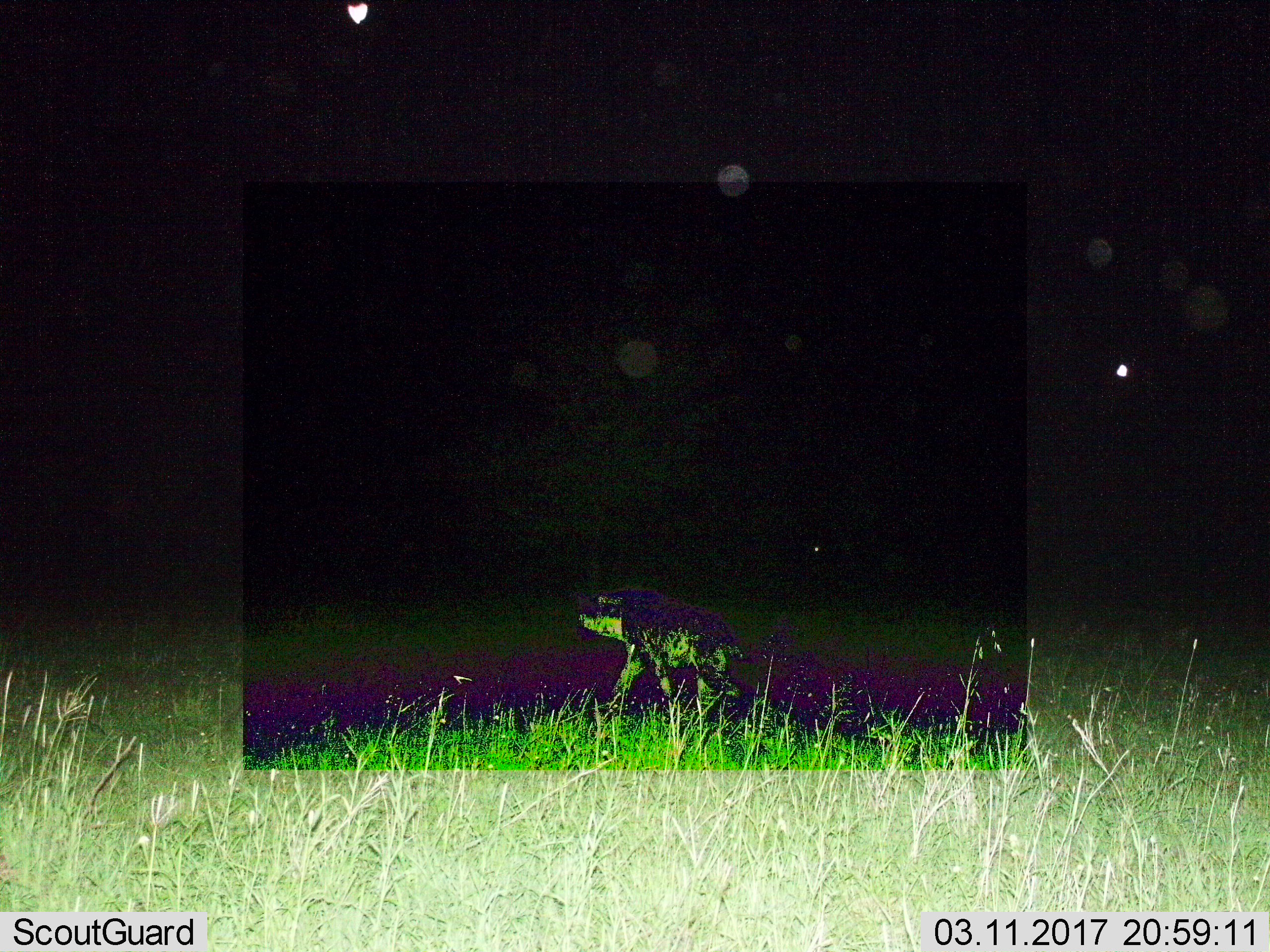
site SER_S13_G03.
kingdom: Animalia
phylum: Chordata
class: Mammalia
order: Carnivora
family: Hyaenidae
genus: Crocuta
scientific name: Crocuta crocuta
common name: spotted hyena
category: hyenaspotted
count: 1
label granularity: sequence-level